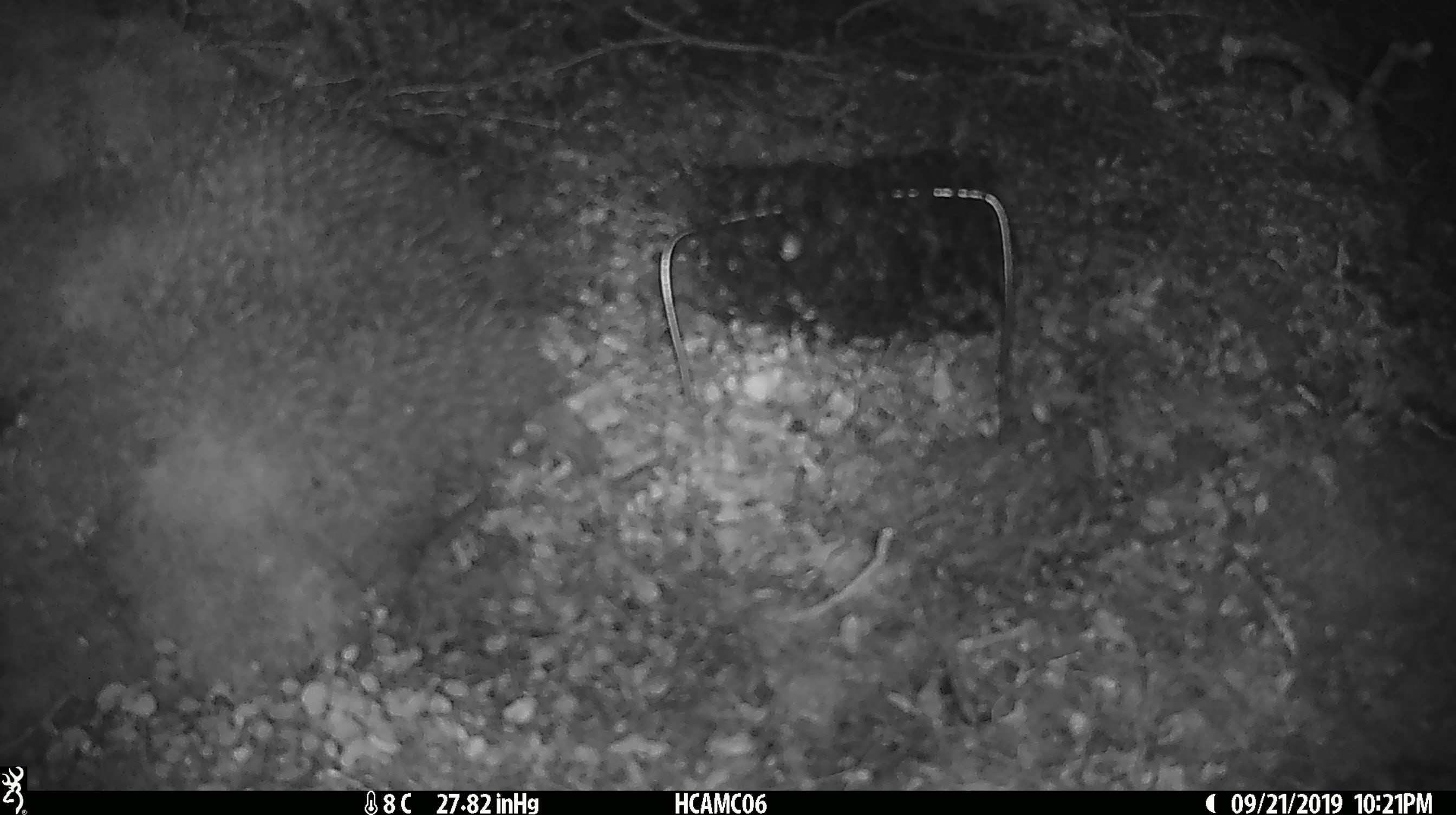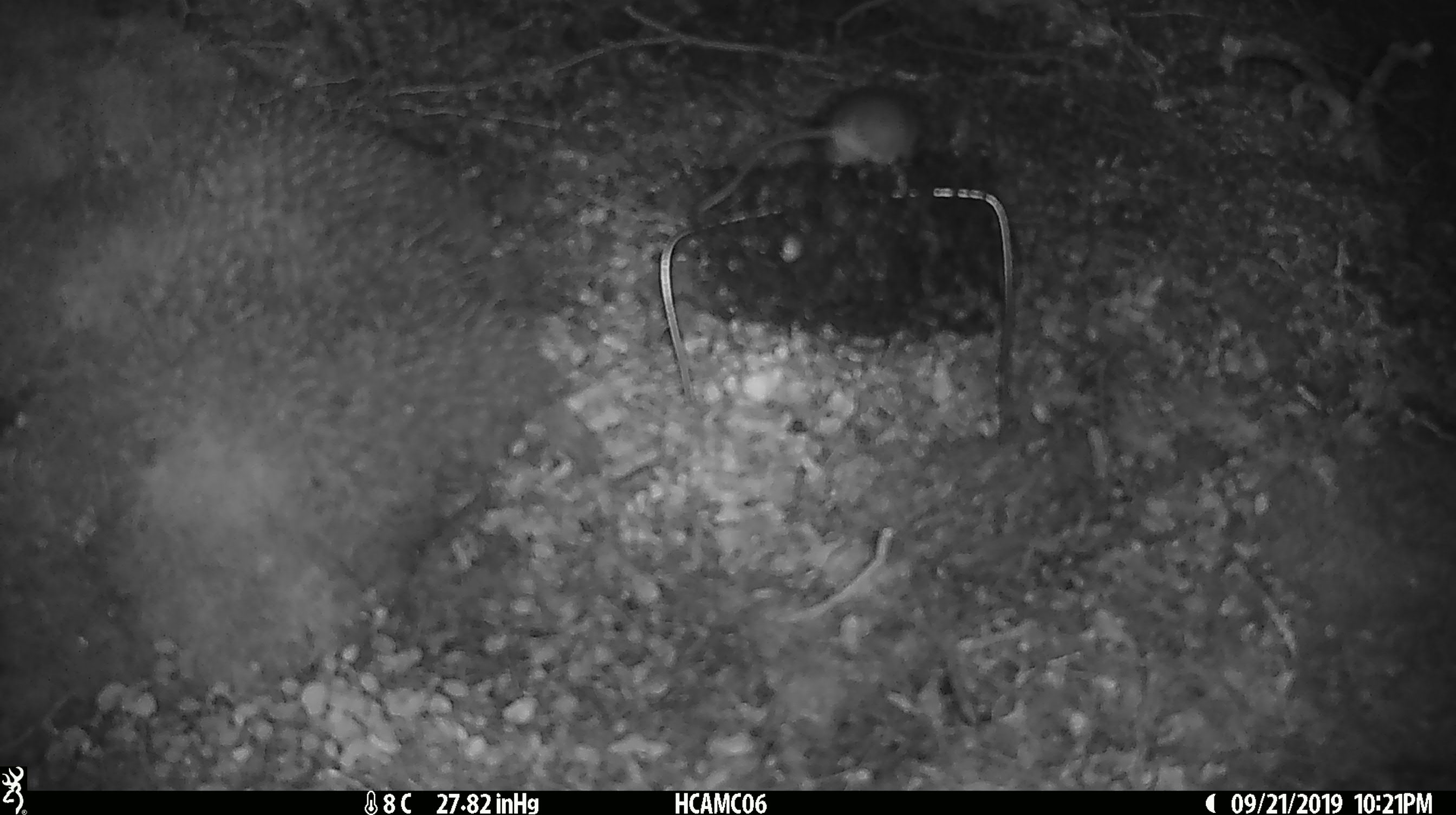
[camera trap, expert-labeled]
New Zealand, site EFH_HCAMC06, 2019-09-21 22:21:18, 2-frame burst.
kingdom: Animalia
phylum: Chordata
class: Mammalia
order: Rodentia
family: Muridae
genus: Mus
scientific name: Mus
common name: mouse